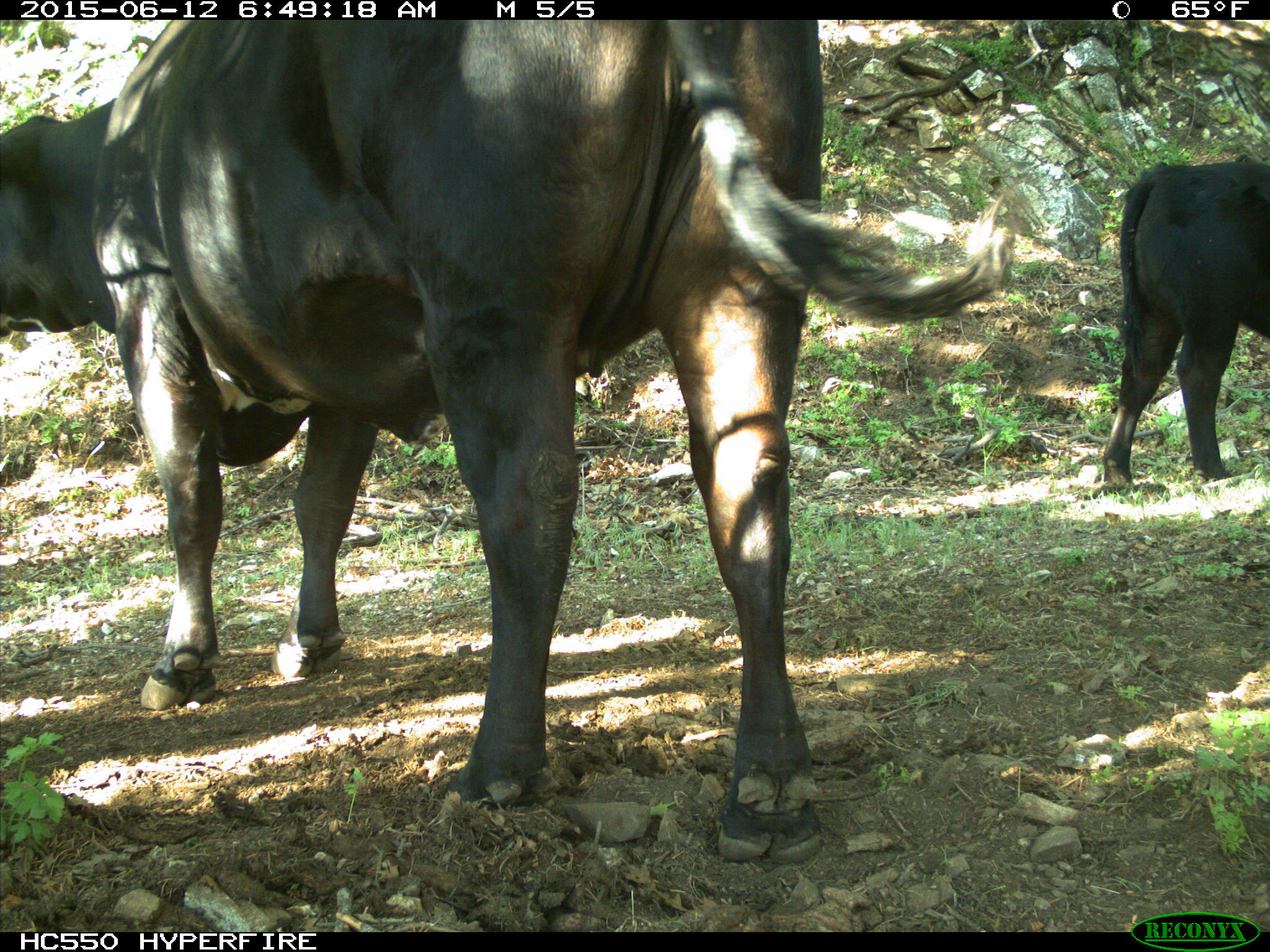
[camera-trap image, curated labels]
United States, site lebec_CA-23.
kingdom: Animalia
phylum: Chordata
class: Mammalia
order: Artiodactyla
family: Bovidae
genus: Bos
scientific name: Bos taurus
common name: domestic cow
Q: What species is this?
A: Bos taurus (domestic cow).